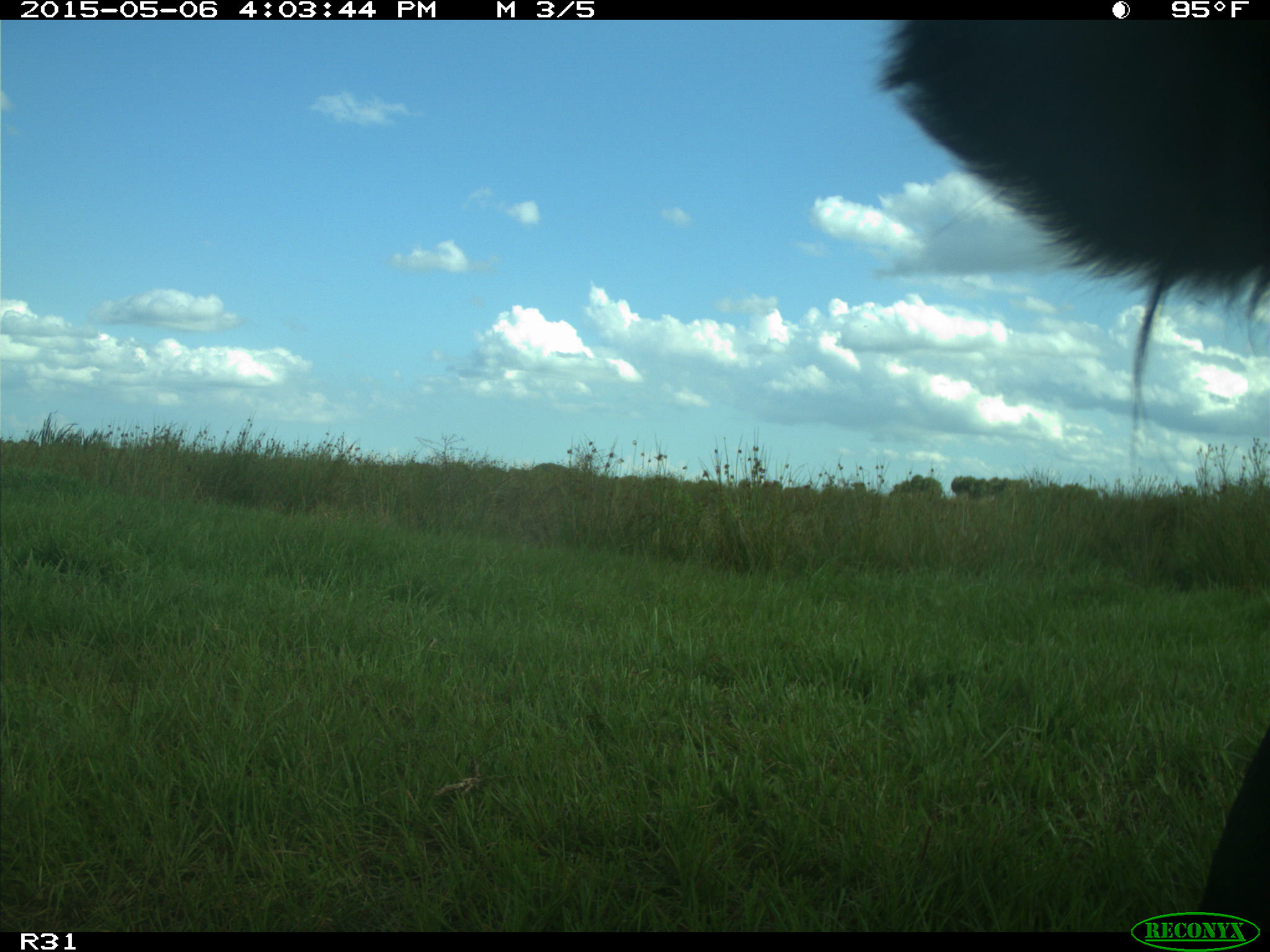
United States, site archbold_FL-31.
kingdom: Animalia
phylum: Chordata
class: Mammalia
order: Artiodactyla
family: Bovidae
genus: Bos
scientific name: Bos taurus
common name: domestic cow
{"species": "Bos taurus (domestic cow)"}